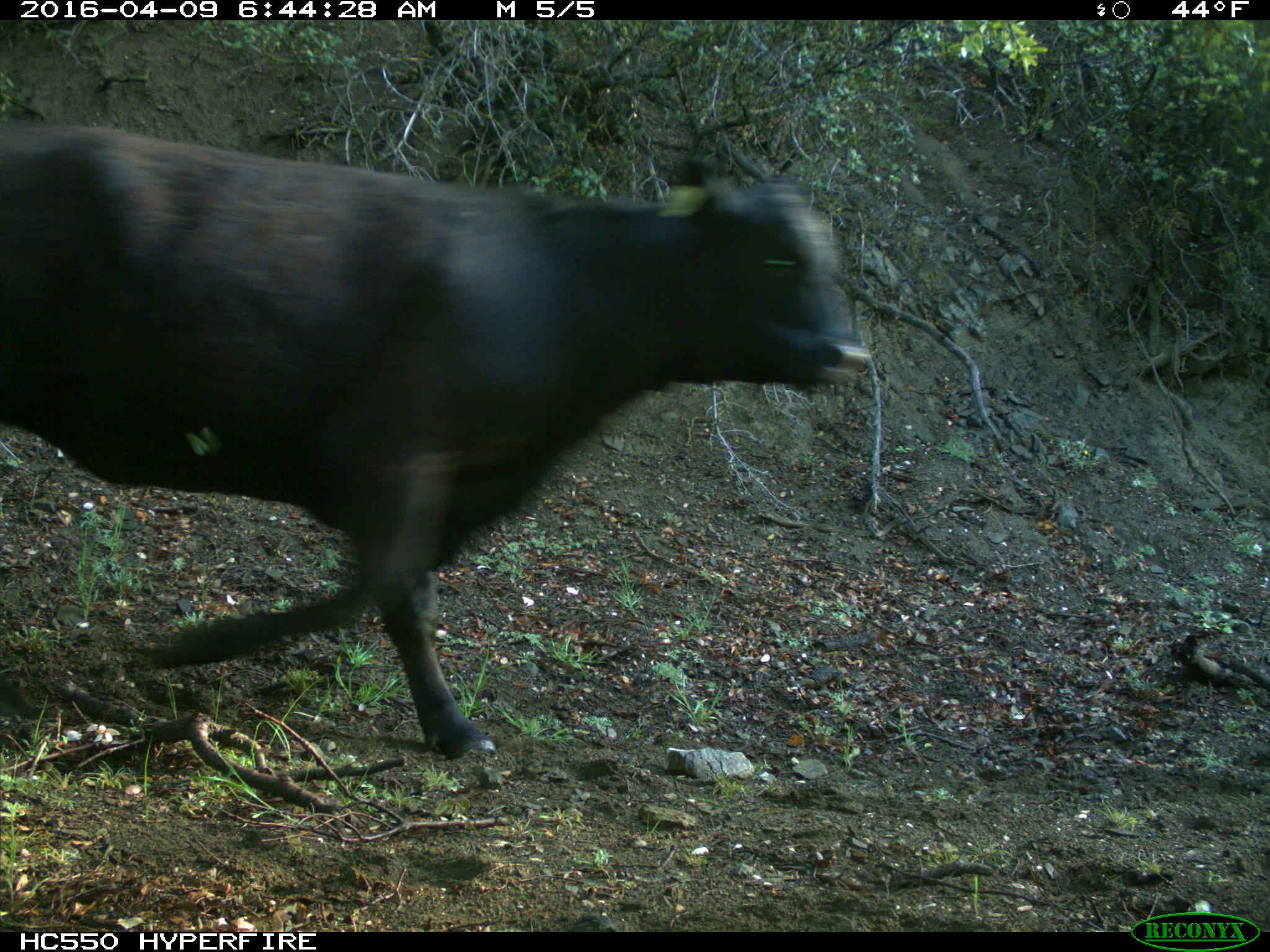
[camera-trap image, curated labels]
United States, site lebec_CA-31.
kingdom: Animalia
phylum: Chordata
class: Mammalia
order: Artiodactyla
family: Bovidae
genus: Bos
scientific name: Bos taurus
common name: domestic cow